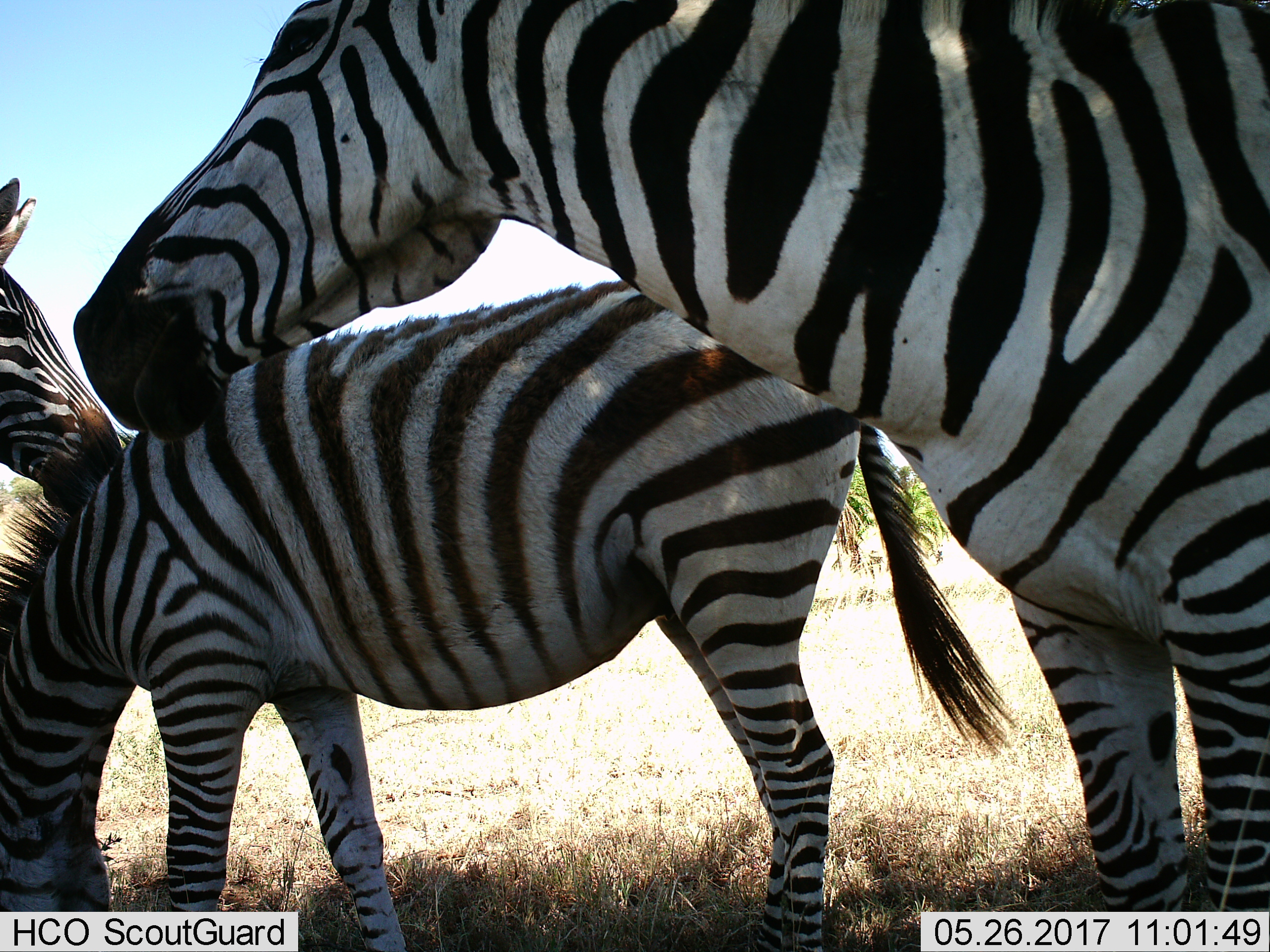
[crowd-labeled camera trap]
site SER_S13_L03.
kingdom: Animalia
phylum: Chordata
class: Mammalia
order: Perissodactyla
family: Equidae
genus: Equus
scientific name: Equus quagga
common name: plains zebra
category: zebraplains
Zebraplains (plains zebra) (Equus quagga), count 3. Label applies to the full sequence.